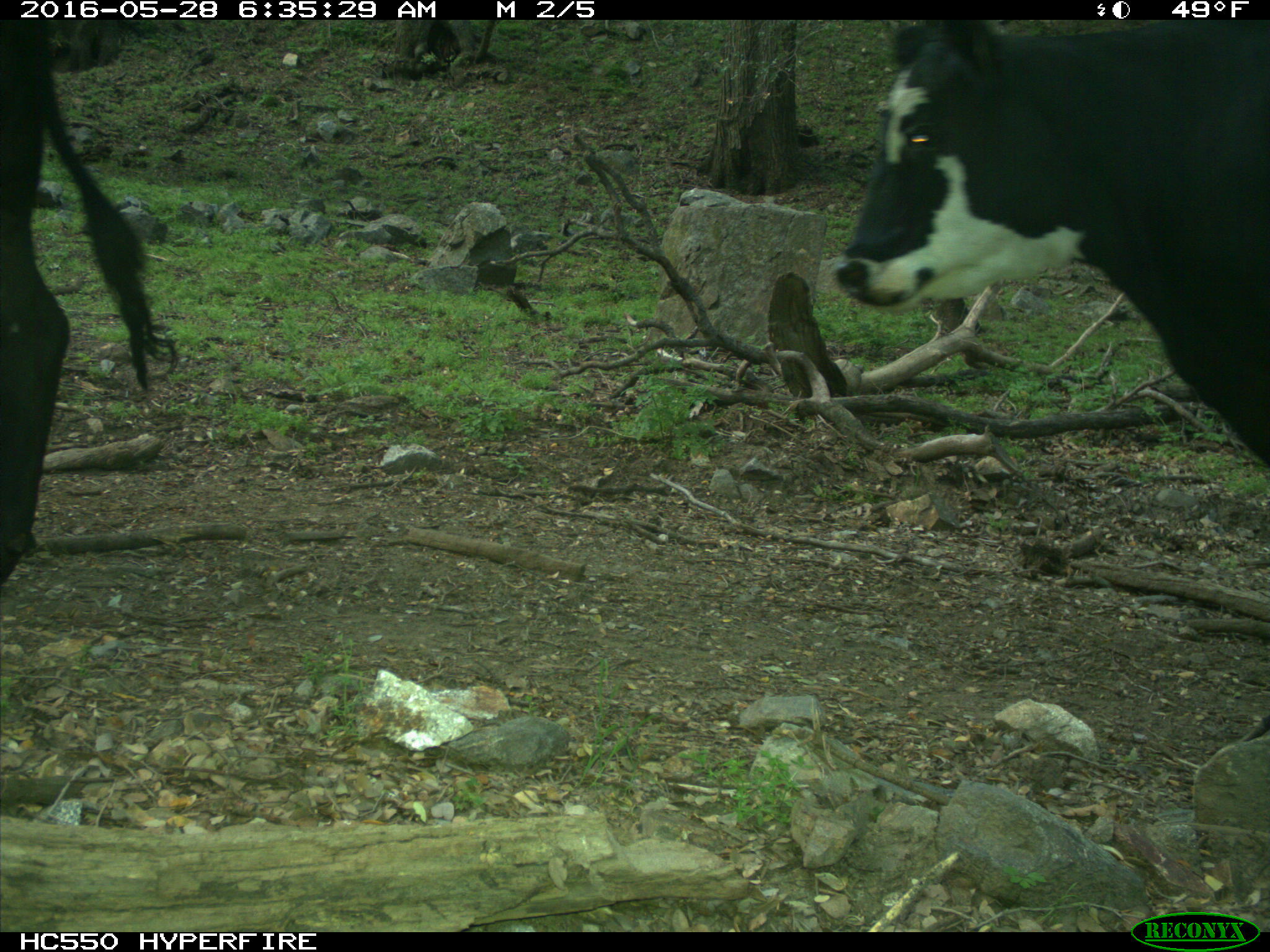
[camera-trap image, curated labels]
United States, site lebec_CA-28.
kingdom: Animalia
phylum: Chordata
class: Mammalia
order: Artiodactyla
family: Bovidae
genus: Bos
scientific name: Bos taurus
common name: domestic cow